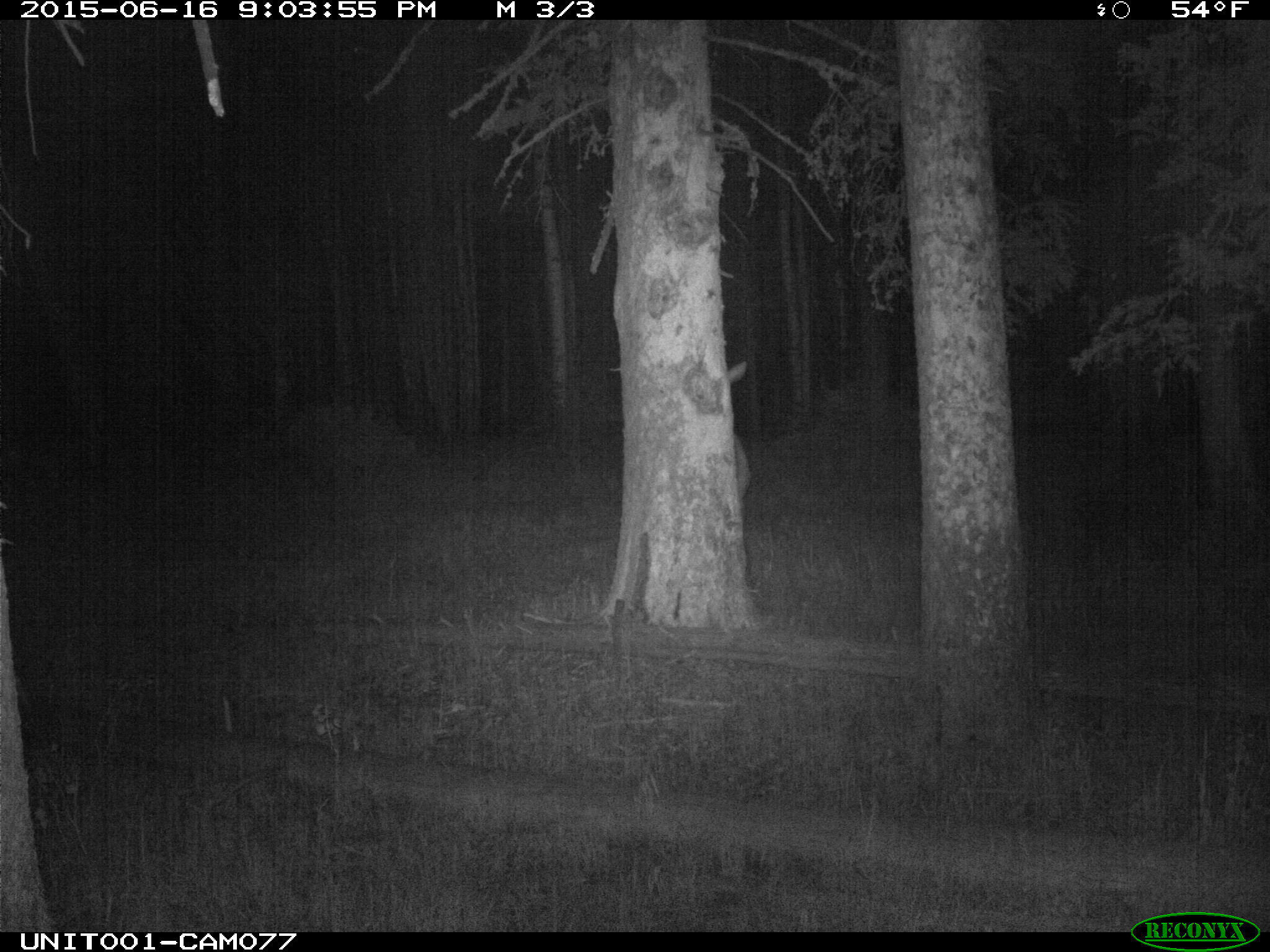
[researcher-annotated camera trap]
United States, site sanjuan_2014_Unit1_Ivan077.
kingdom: Animalia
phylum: Chordata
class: Mammalia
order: Artiodactyla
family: Cervidae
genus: Cervus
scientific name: Cervus elaphus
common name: red deer